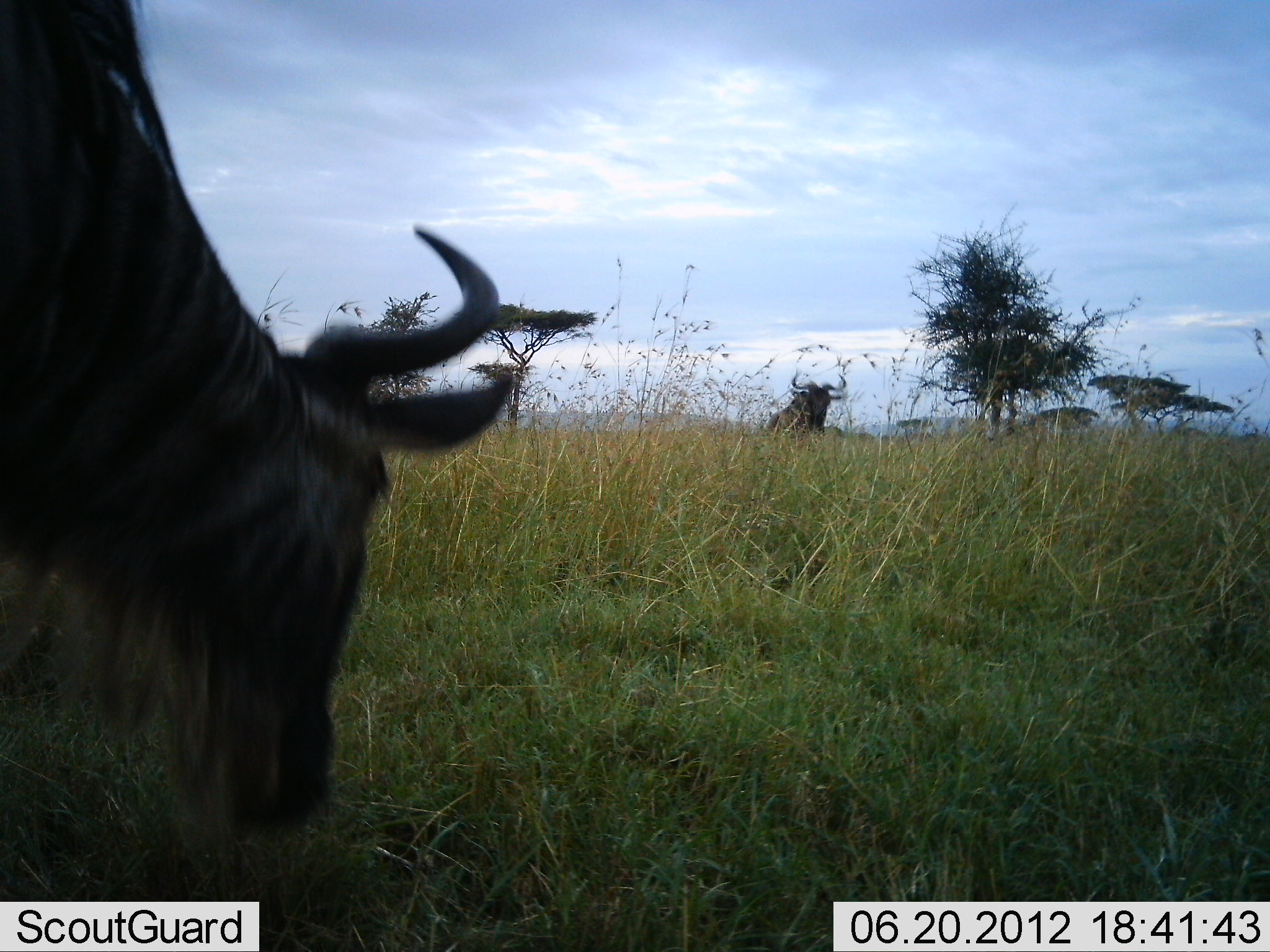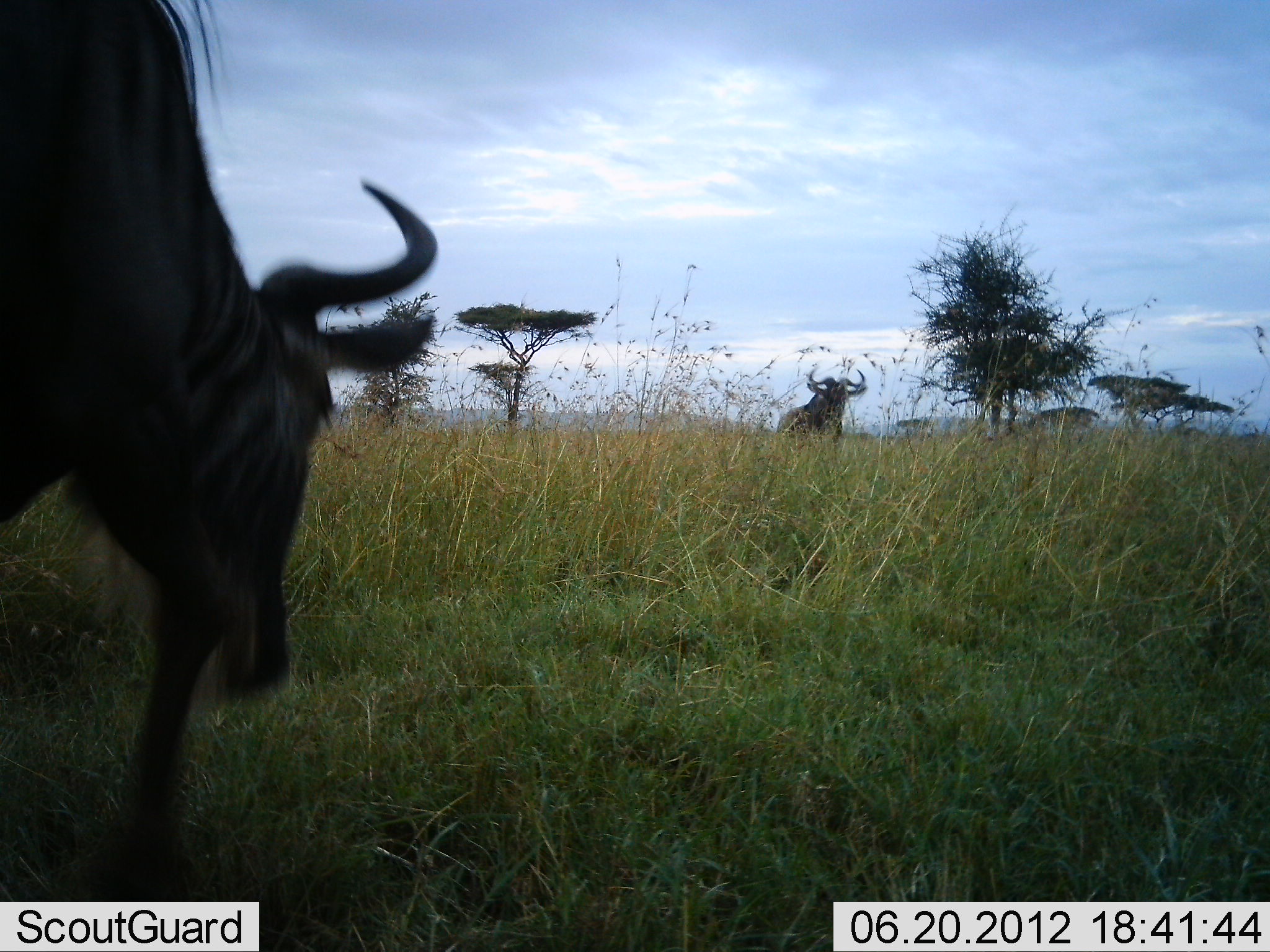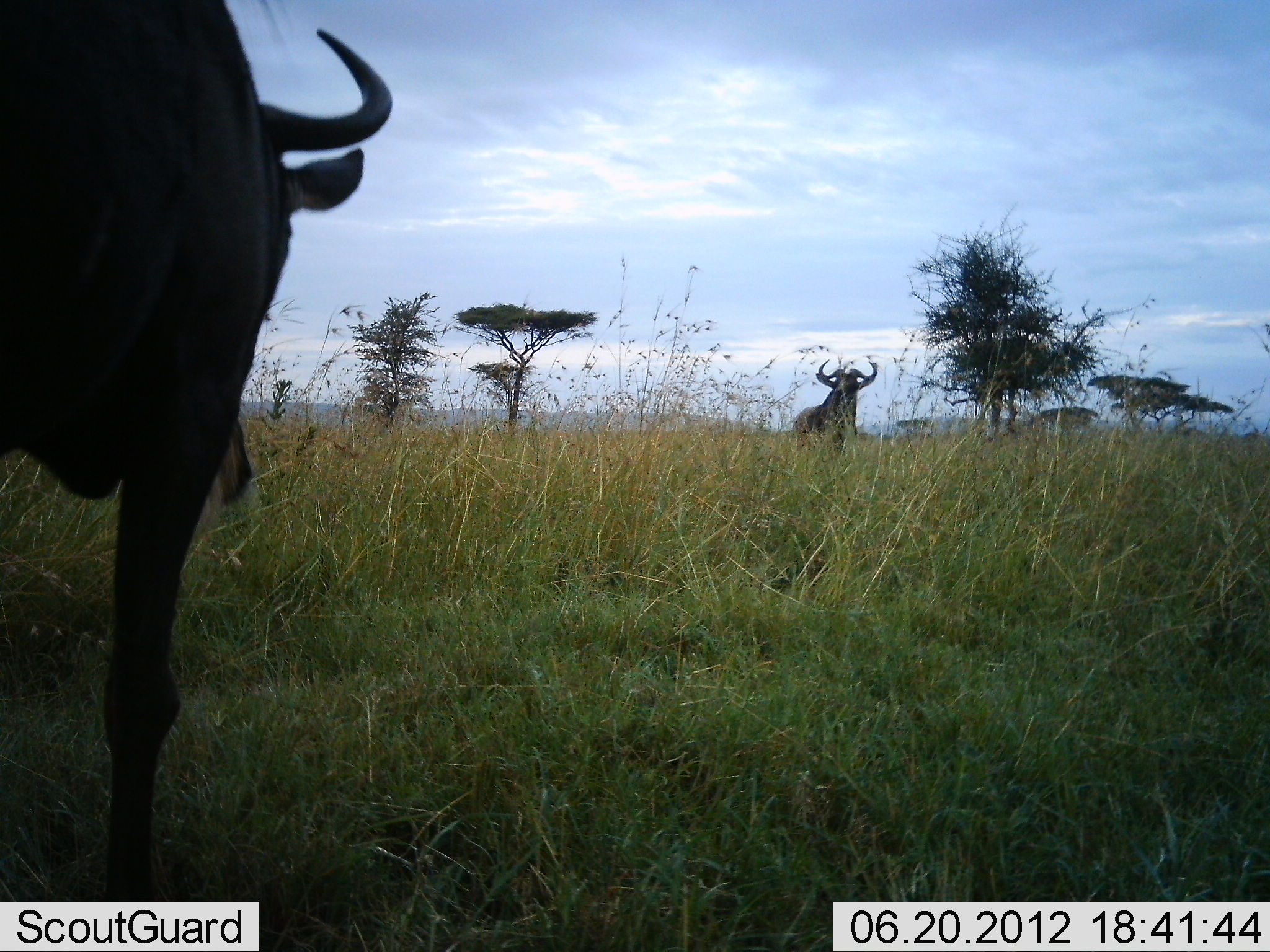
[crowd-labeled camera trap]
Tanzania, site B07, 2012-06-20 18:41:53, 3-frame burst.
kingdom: Animalia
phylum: Chordata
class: Mammalia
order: Artiodactyla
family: Bovidae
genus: Connochaetes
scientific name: Connochaetes taurinus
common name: blue wildebeest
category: wildebeest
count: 2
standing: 20%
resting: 20%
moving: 50%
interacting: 20%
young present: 0%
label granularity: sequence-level